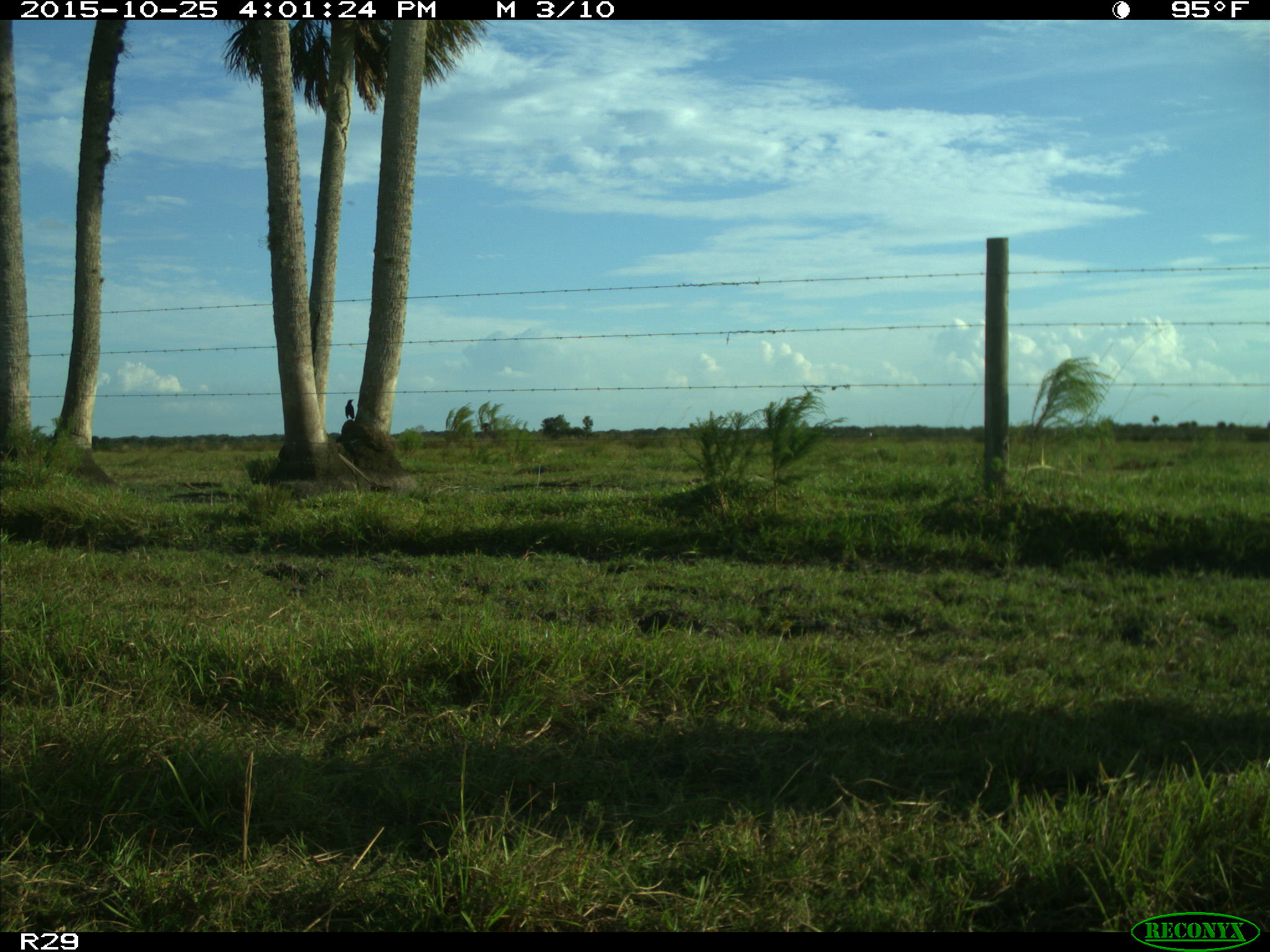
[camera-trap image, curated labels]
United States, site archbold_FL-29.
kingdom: Animalia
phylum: Chordata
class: Aves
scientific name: Aves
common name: birds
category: unidentified bird